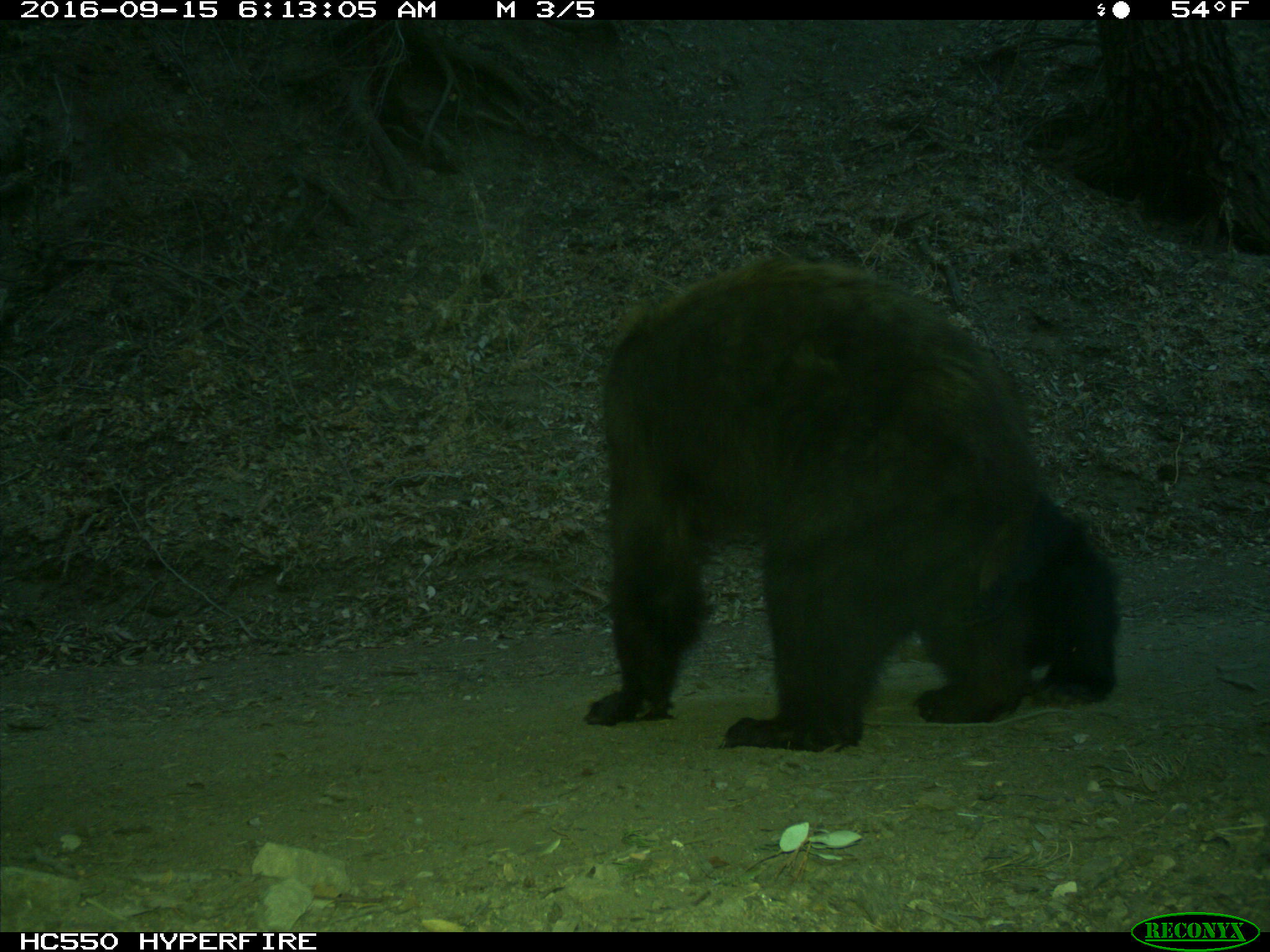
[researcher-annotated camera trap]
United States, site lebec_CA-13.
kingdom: Animalia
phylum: Chordata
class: Mammalia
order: Carnivora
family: Ursidae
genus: Ursus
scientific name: Ursus americanus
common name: american black bear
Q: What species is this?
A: Ursus americanus (american black bear).